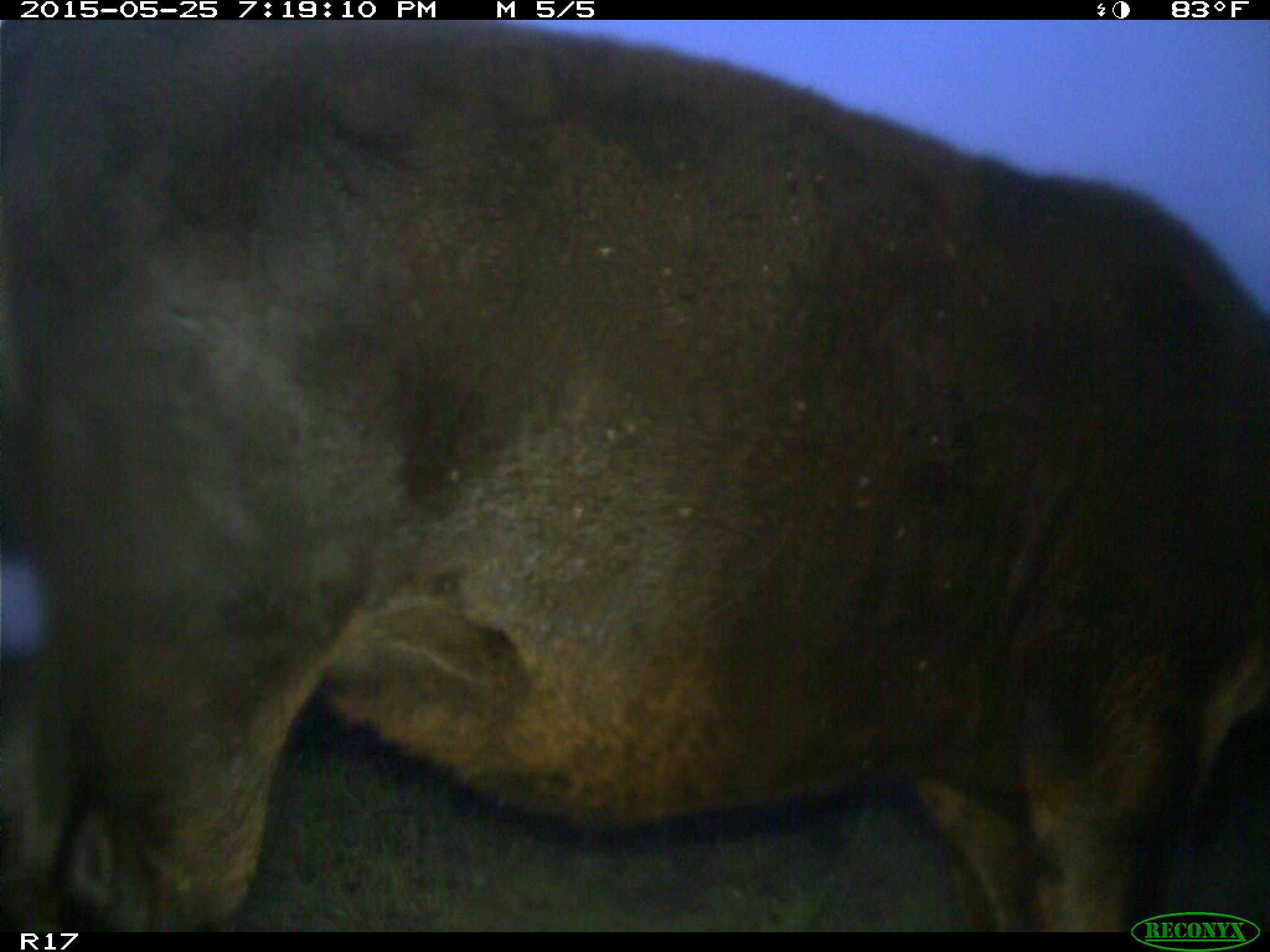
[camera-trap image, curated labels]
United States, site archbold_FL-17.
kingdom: Animalia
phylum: Chordata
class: Mammalia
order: Artiodactyla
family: Bovidae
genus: Bos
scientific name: Bos taurus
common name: domestic cow